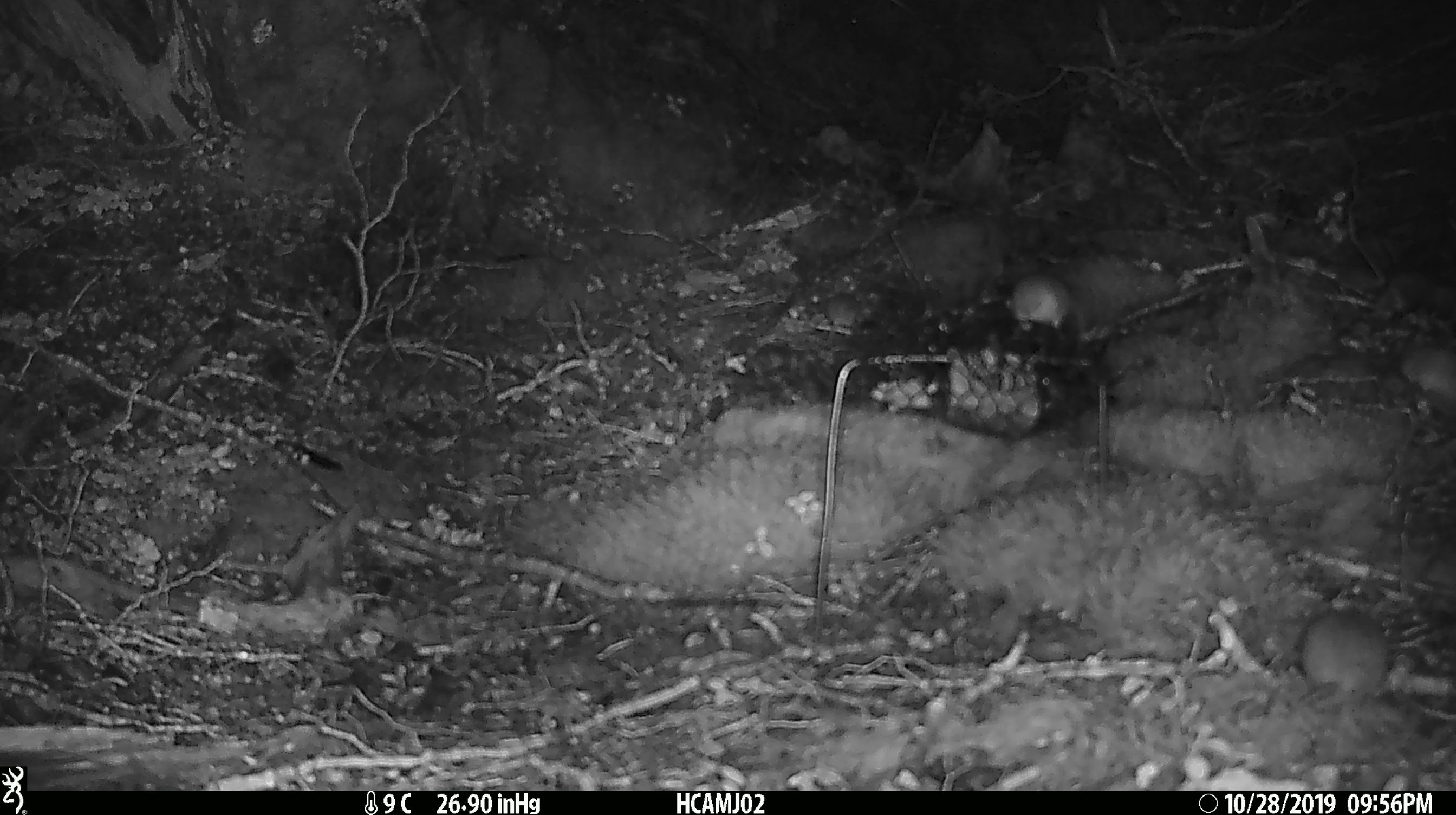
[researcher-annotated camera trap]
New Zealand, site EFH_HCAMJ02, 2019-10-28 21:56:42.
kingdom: Animalia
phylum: Chordata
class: Mammalia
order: Rodentia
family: Muridae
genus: Mus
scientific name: Mus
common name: mouse